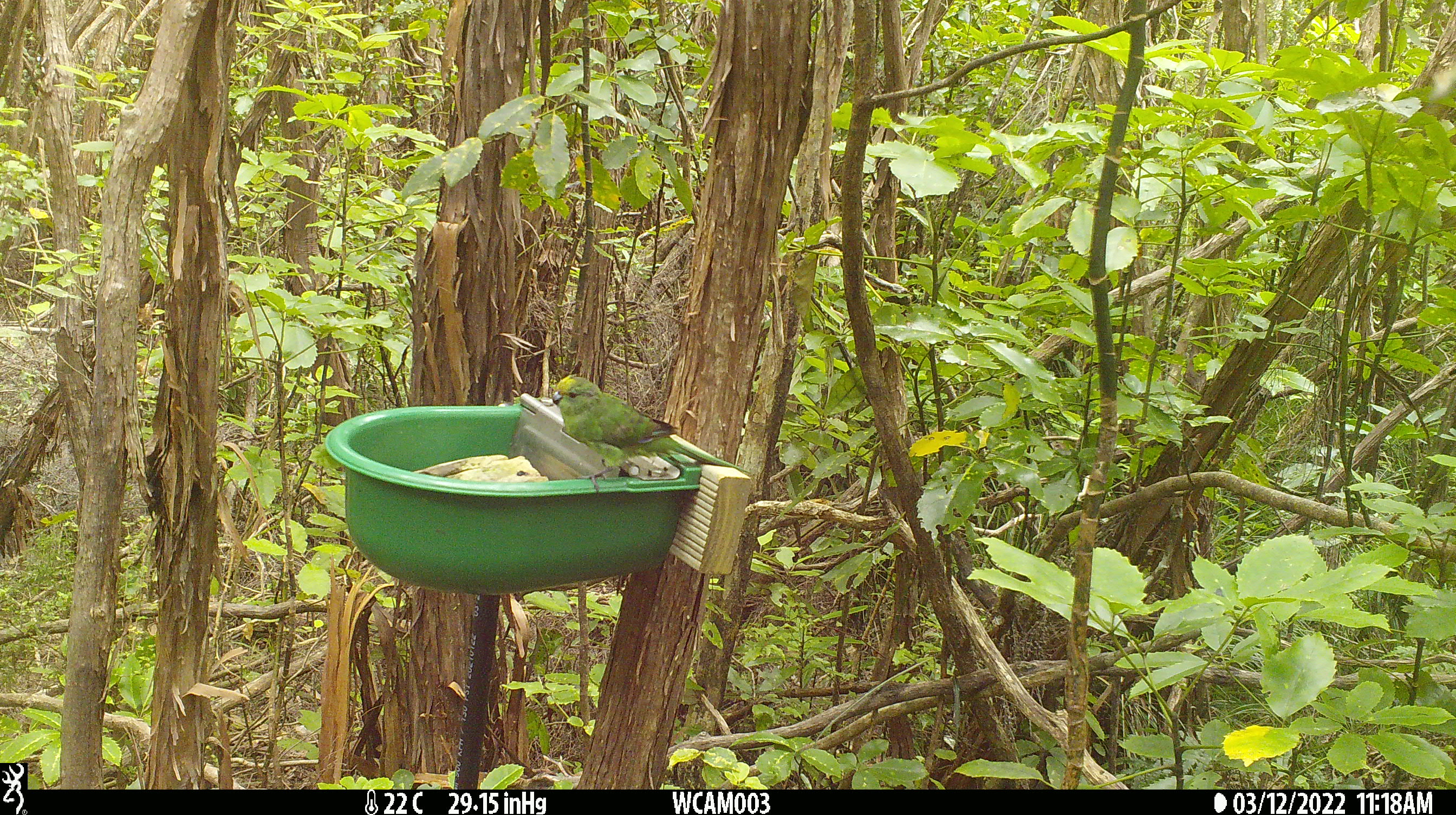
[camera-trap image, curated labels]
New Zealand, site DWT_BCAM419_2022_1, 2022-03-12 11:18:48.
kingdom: Animalia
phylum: Chordata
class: Aves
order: Psittaciformes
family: Psittaculidae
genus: Cyanoramphus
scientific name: Cyanoramphus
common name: parakeet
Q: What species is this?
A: Parakeet (Cyanoramphus).